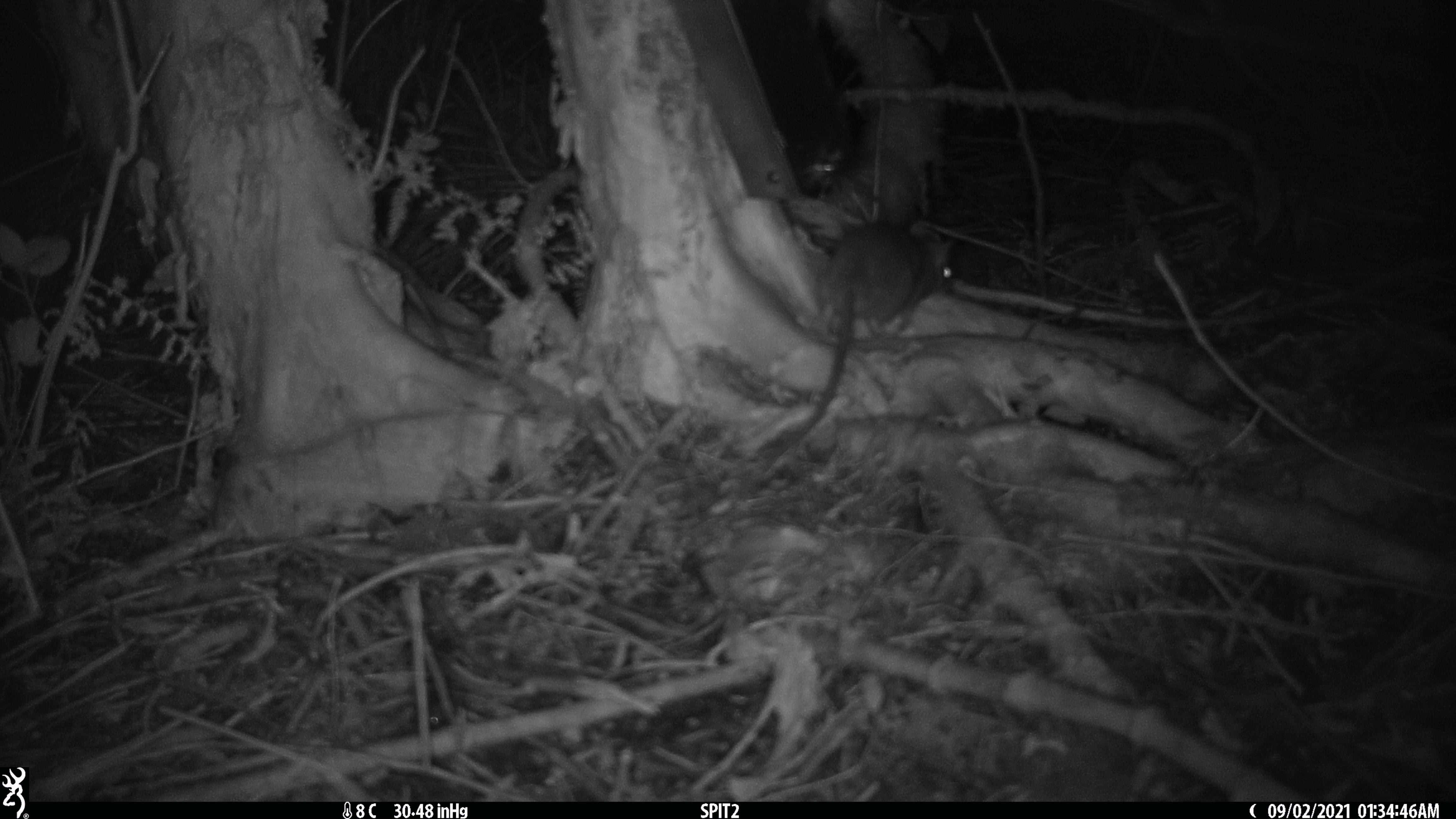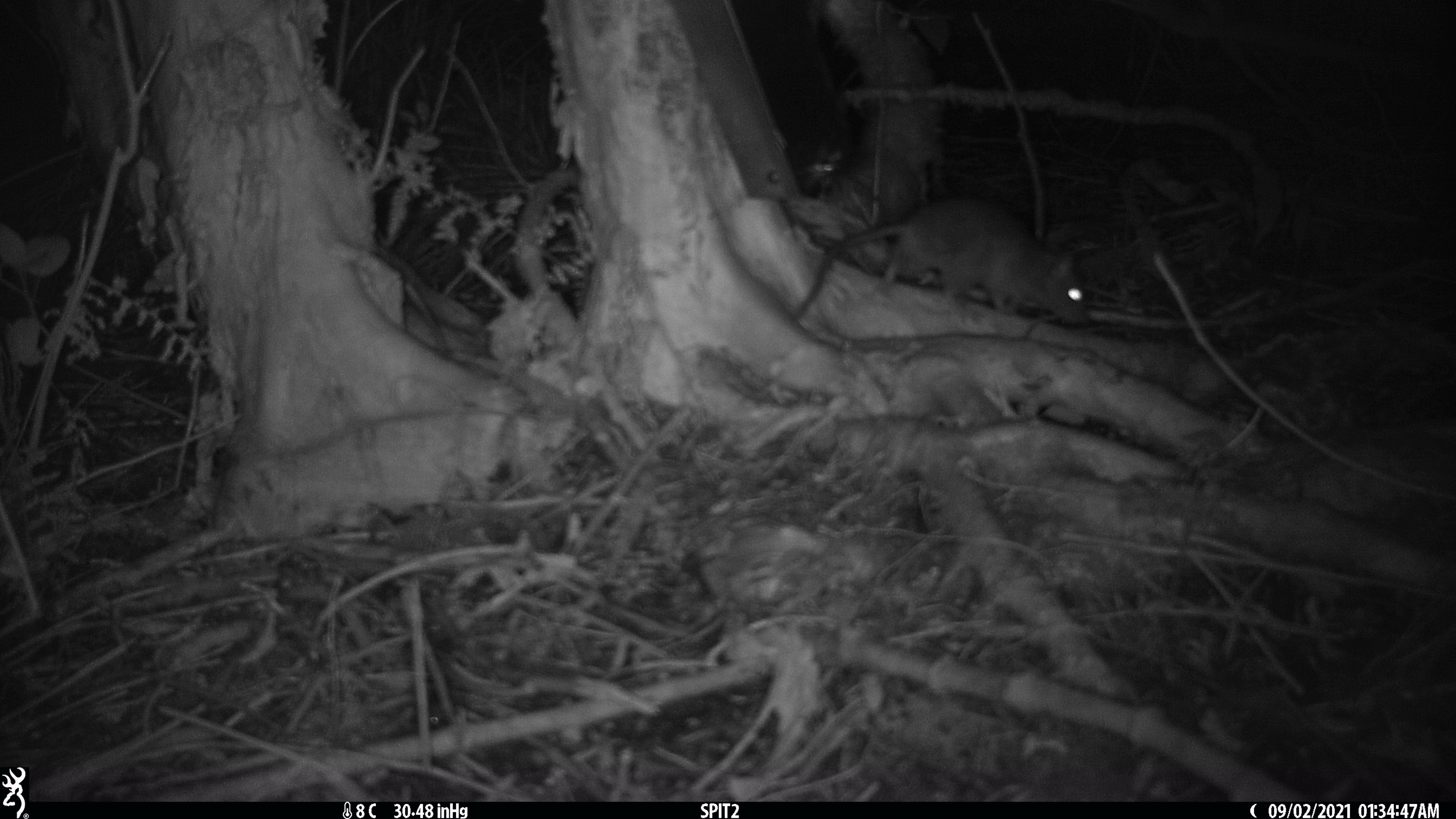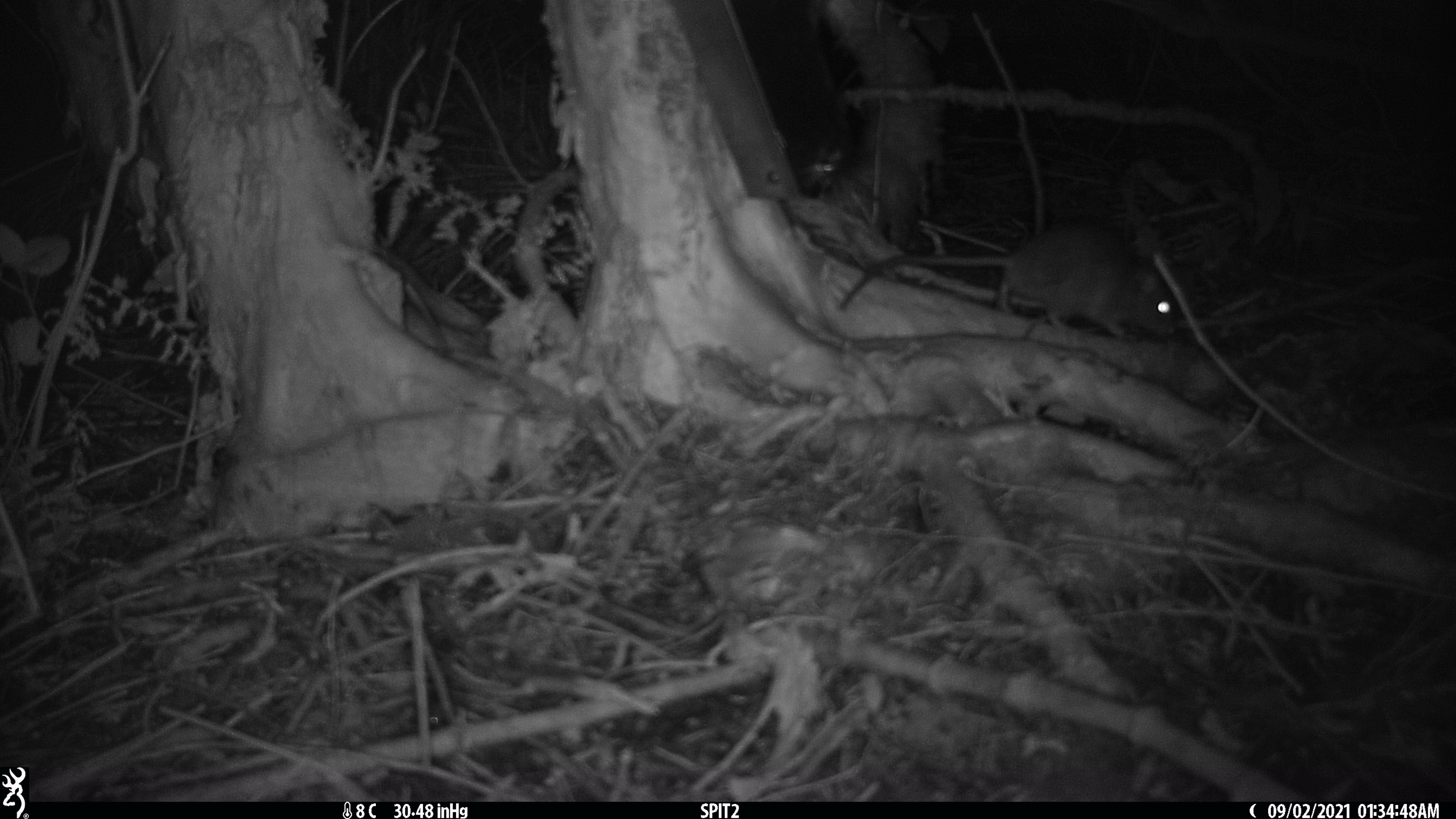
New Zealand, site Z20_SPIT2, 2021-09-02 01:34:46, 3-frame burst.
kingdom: Animalia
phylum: Chordata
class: Mammalia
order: Rodentia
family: Muridae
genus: Rattus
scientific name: Rattus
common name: rat